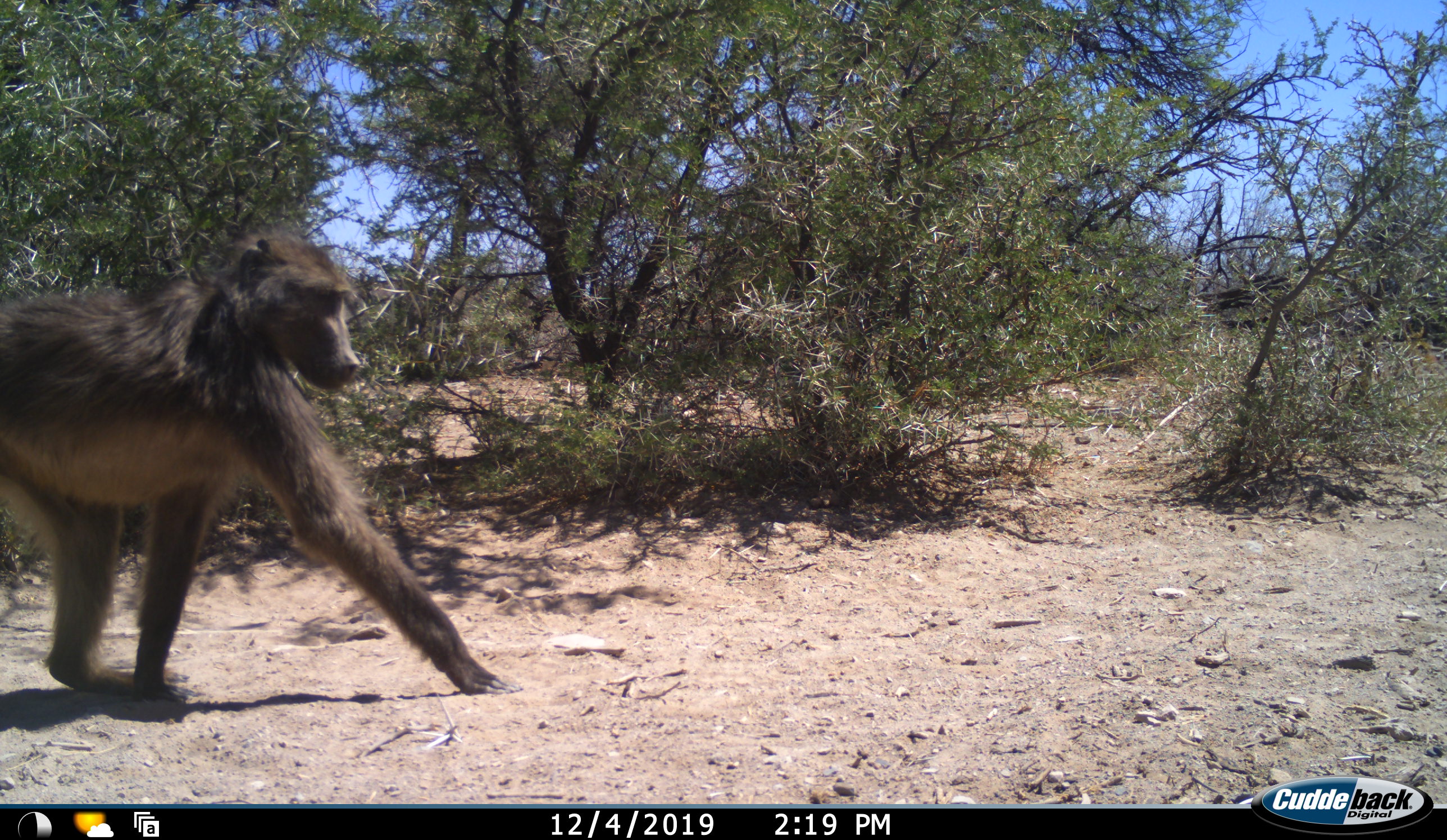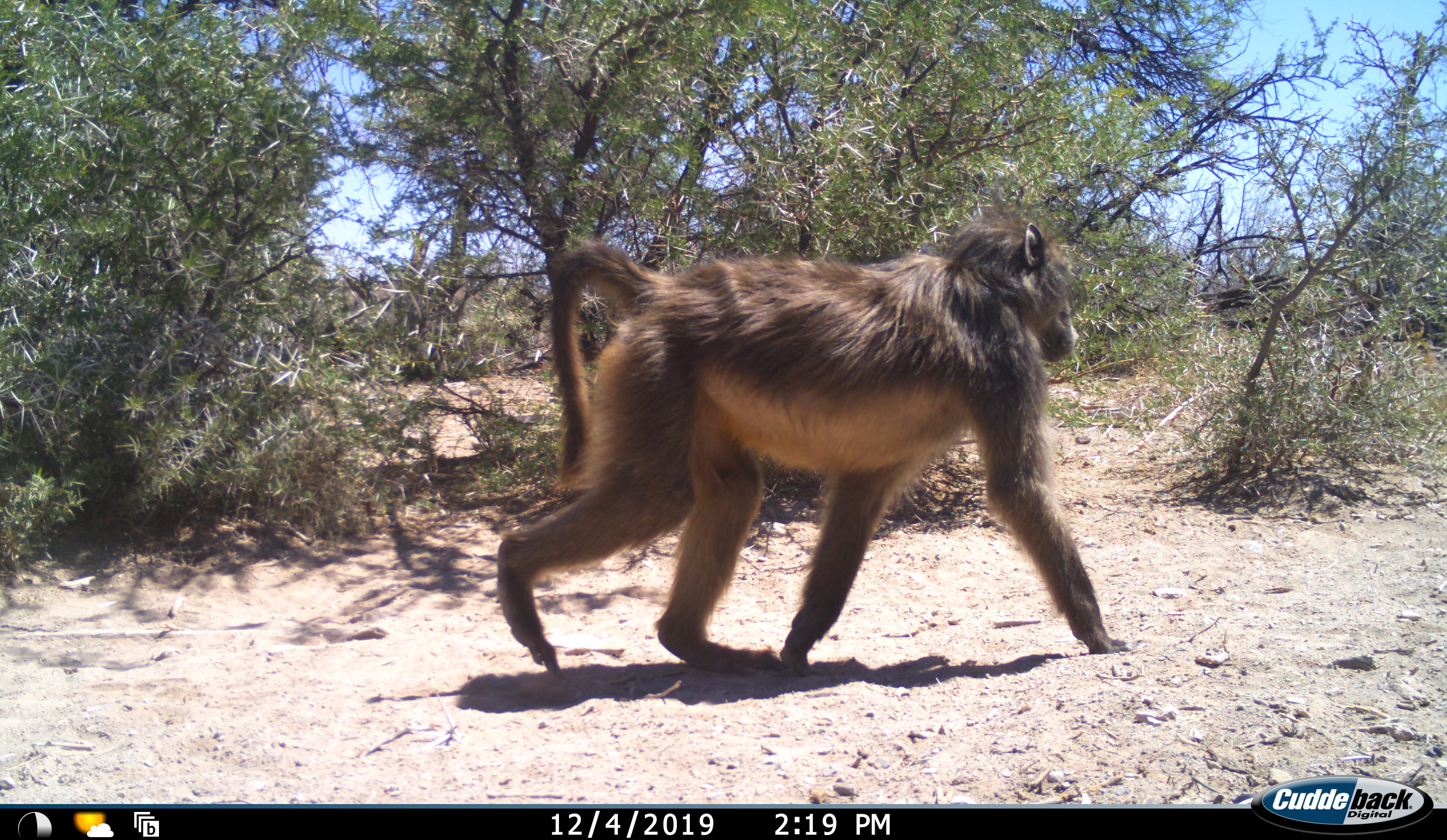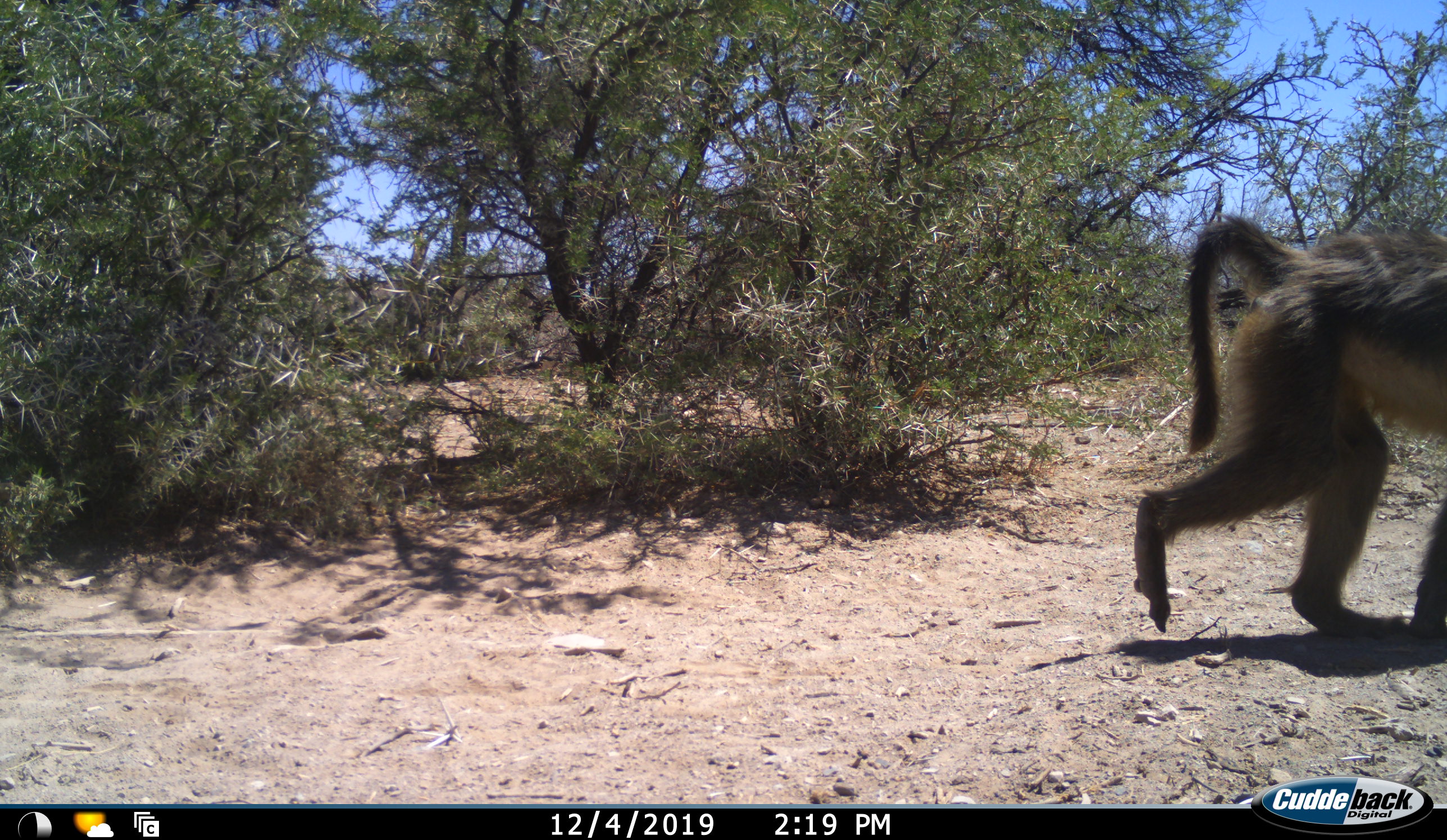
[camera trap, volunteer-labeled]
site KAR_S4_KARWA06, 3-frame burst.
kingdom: Animalia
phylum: Chordata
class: Mammalia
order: Primates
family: Cercopithecidae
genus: Papio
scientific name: Papio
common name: baboon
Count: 1.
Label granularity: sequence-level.